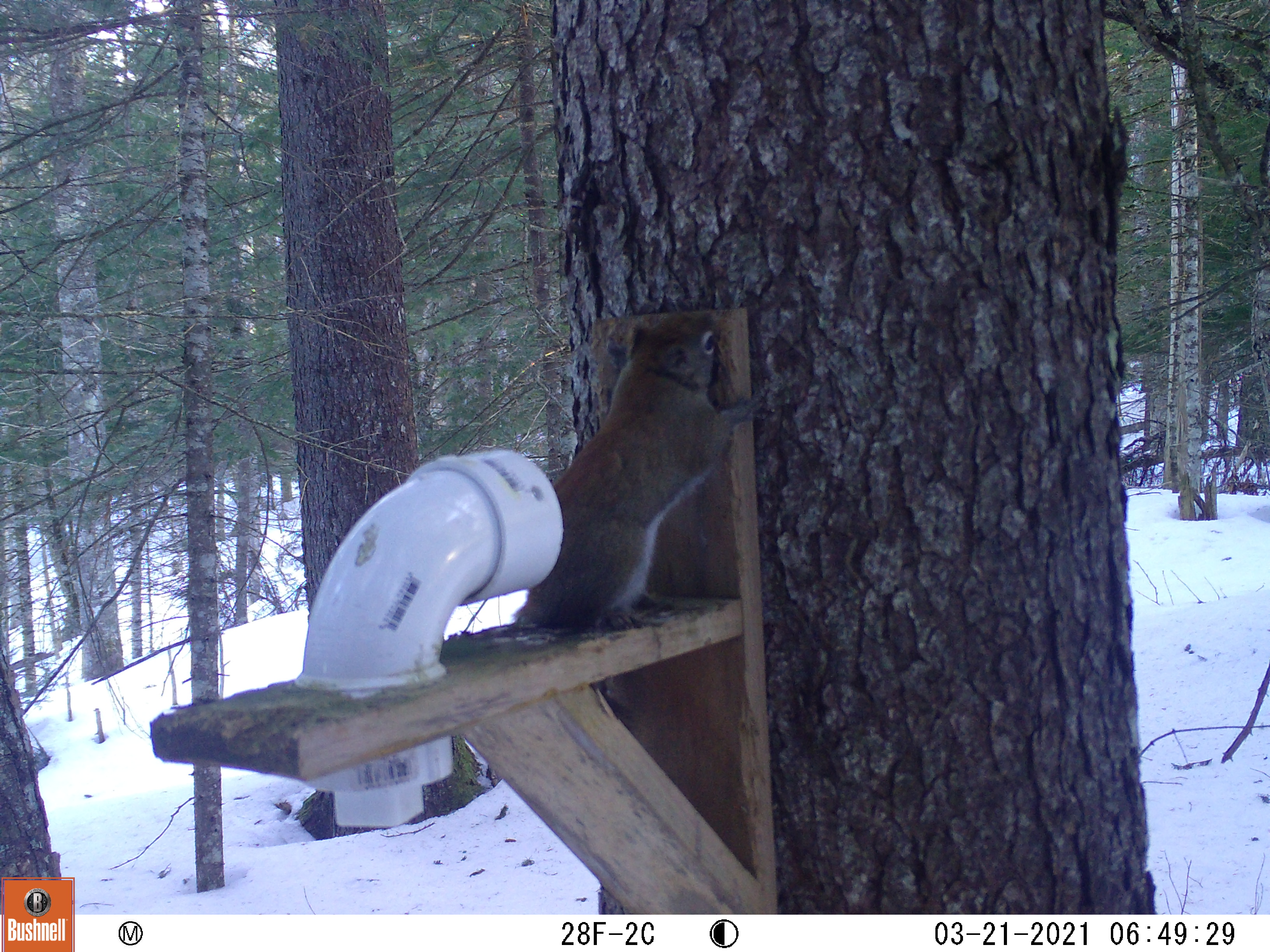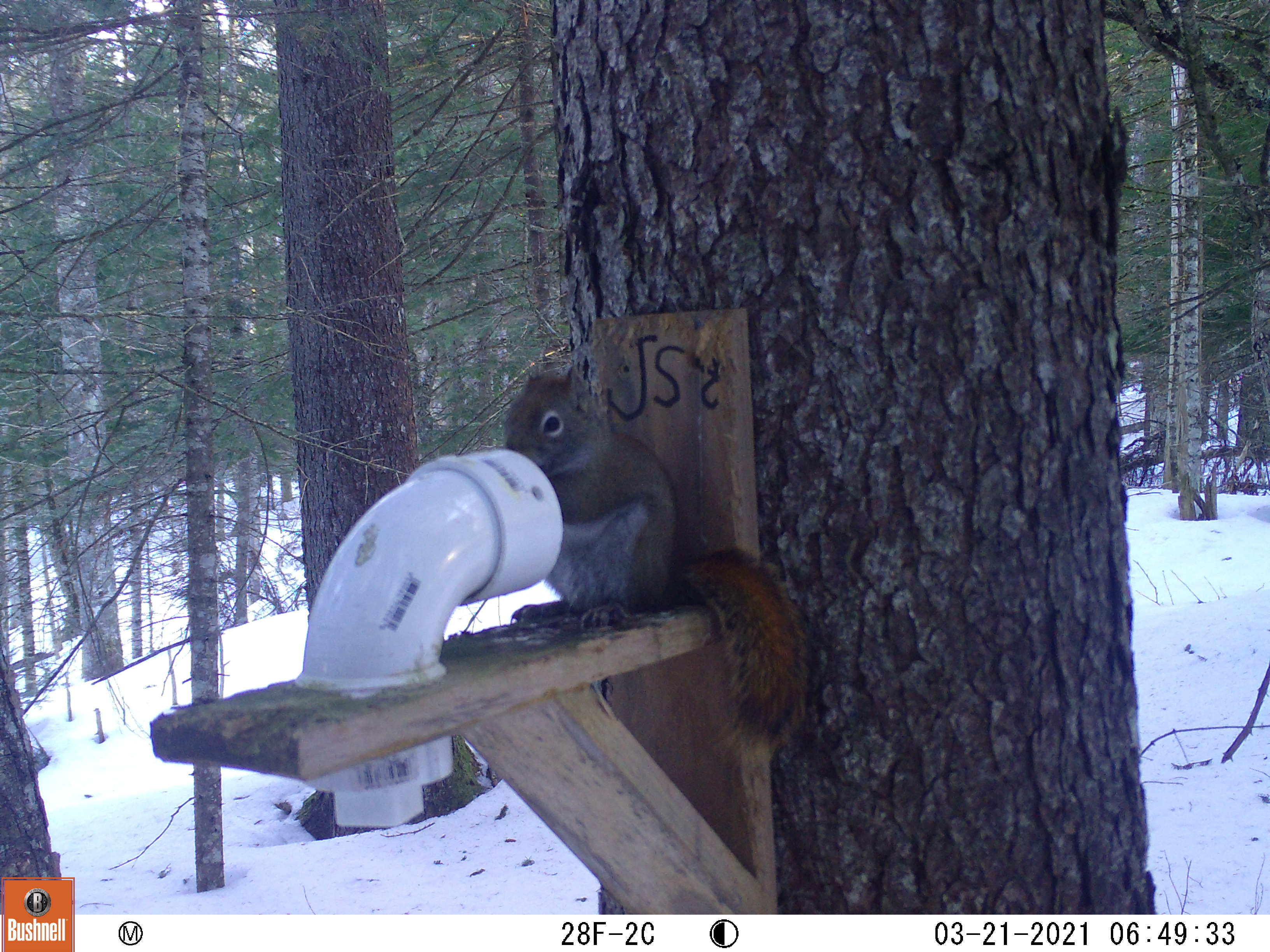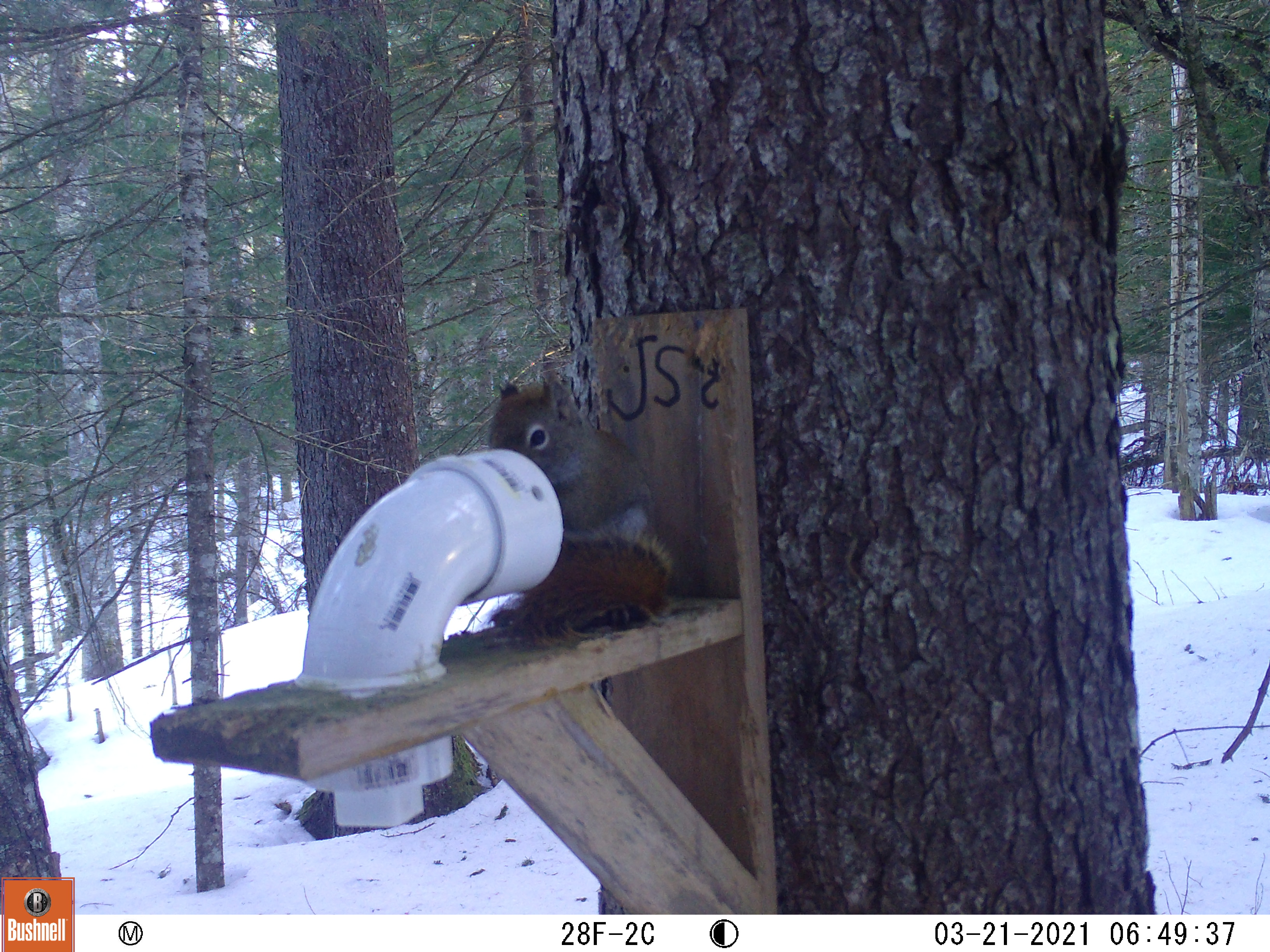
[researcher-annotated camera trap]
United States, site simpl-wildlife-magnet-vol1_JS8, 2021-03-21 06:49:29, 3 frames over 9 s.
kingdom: Animalia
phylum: Chordata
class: Mammalia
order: Rodentia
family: Sciuridae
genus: Tamiasciurus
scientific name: Tamiasciurus hudsonicus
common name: red squirrel